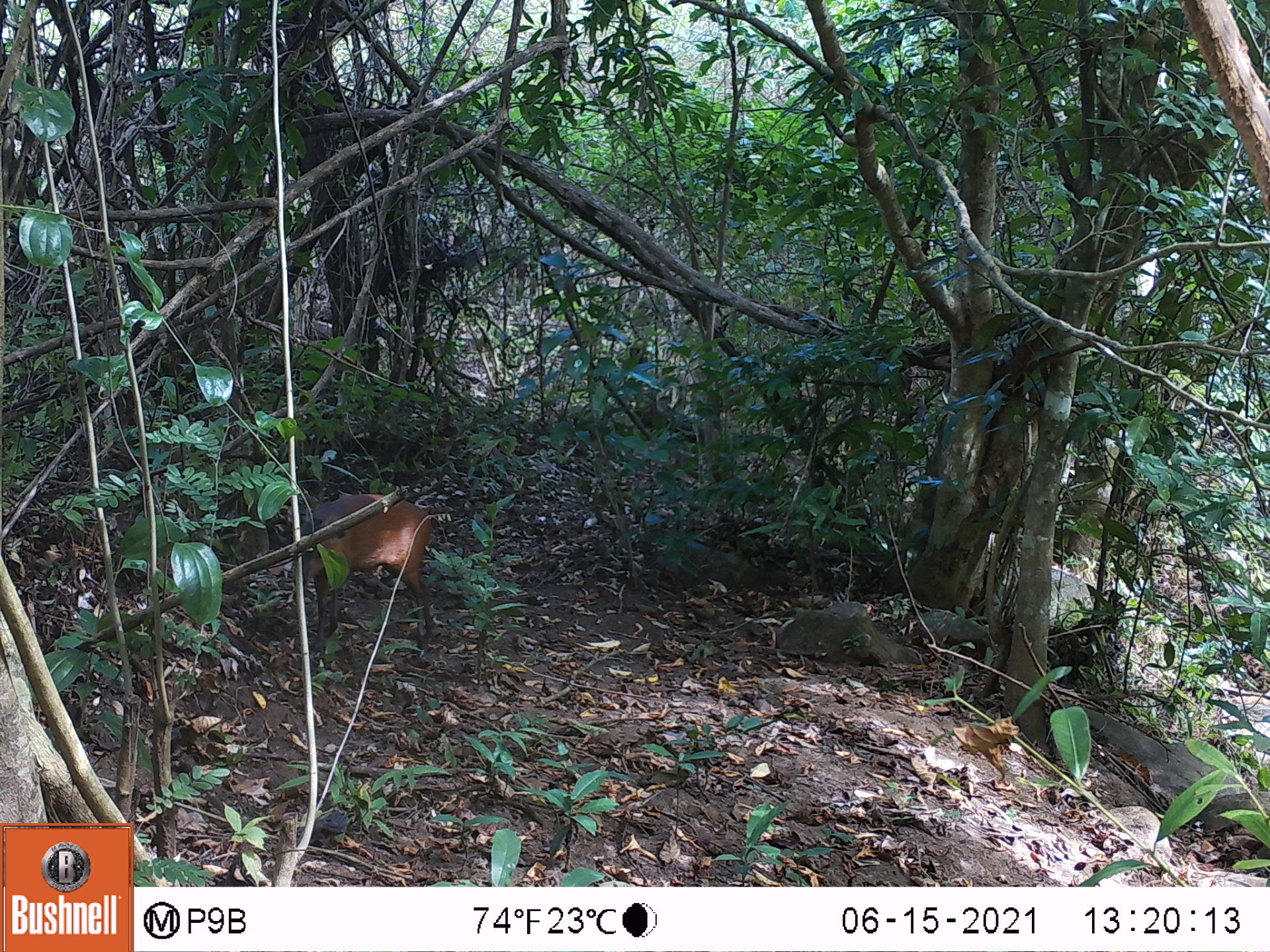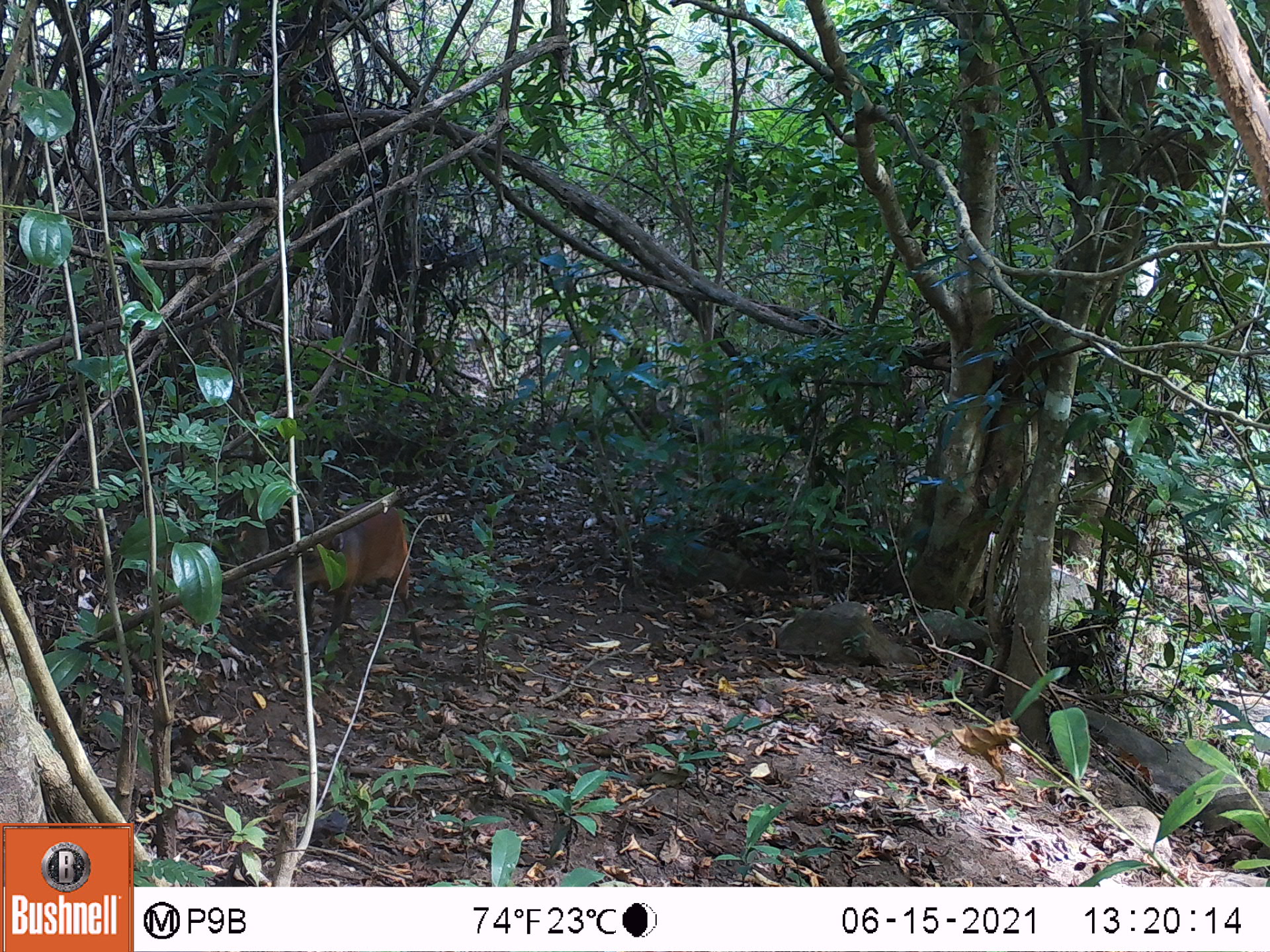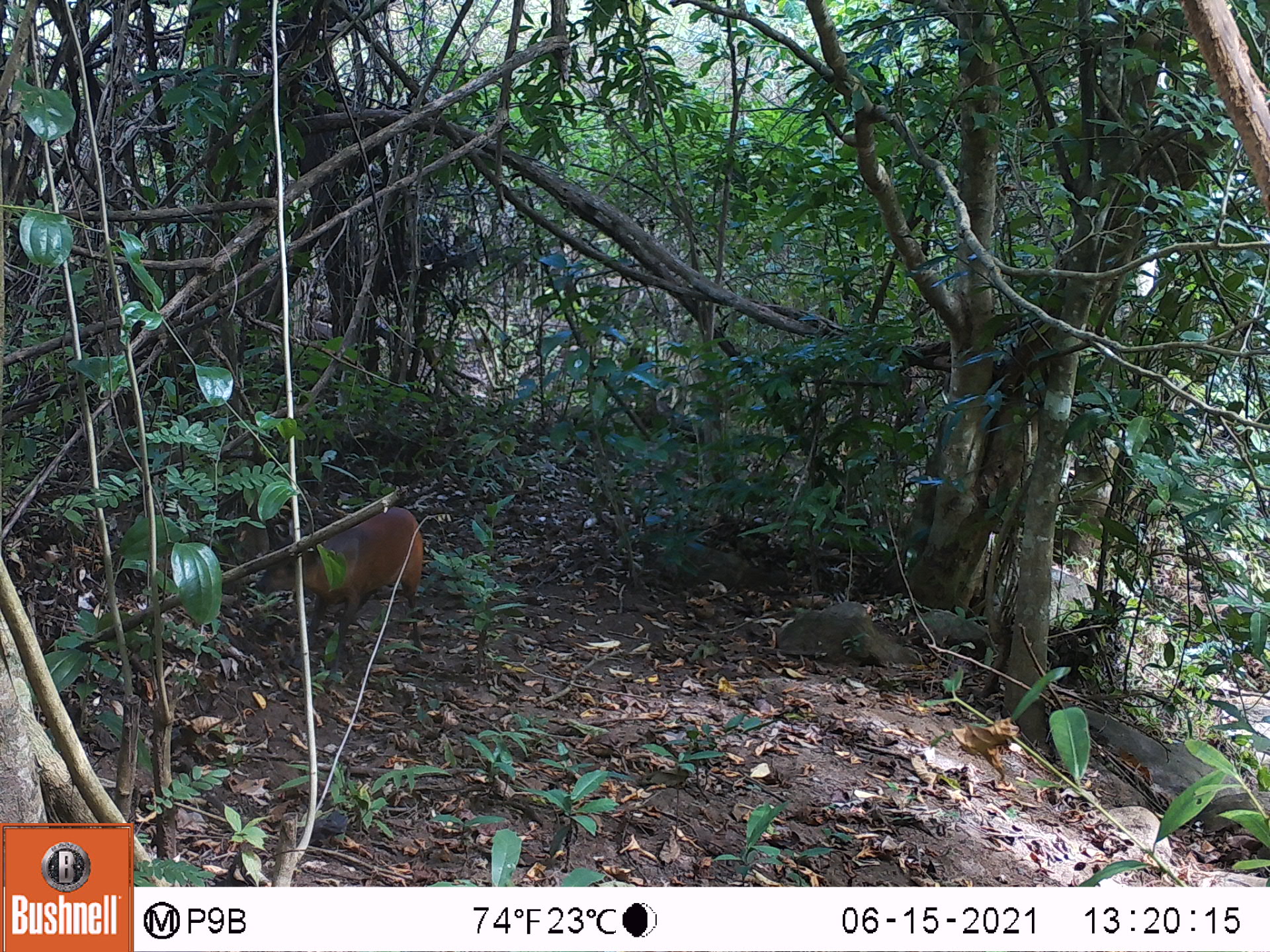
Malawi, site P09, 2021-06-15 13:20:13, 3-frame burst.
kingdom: Animalia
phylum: Chordata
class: Mammalia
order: Artiodactyla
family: Bovidae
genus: Cephalophorus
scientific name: Cephalophorus natalensis natalensis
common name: red duiker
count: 1